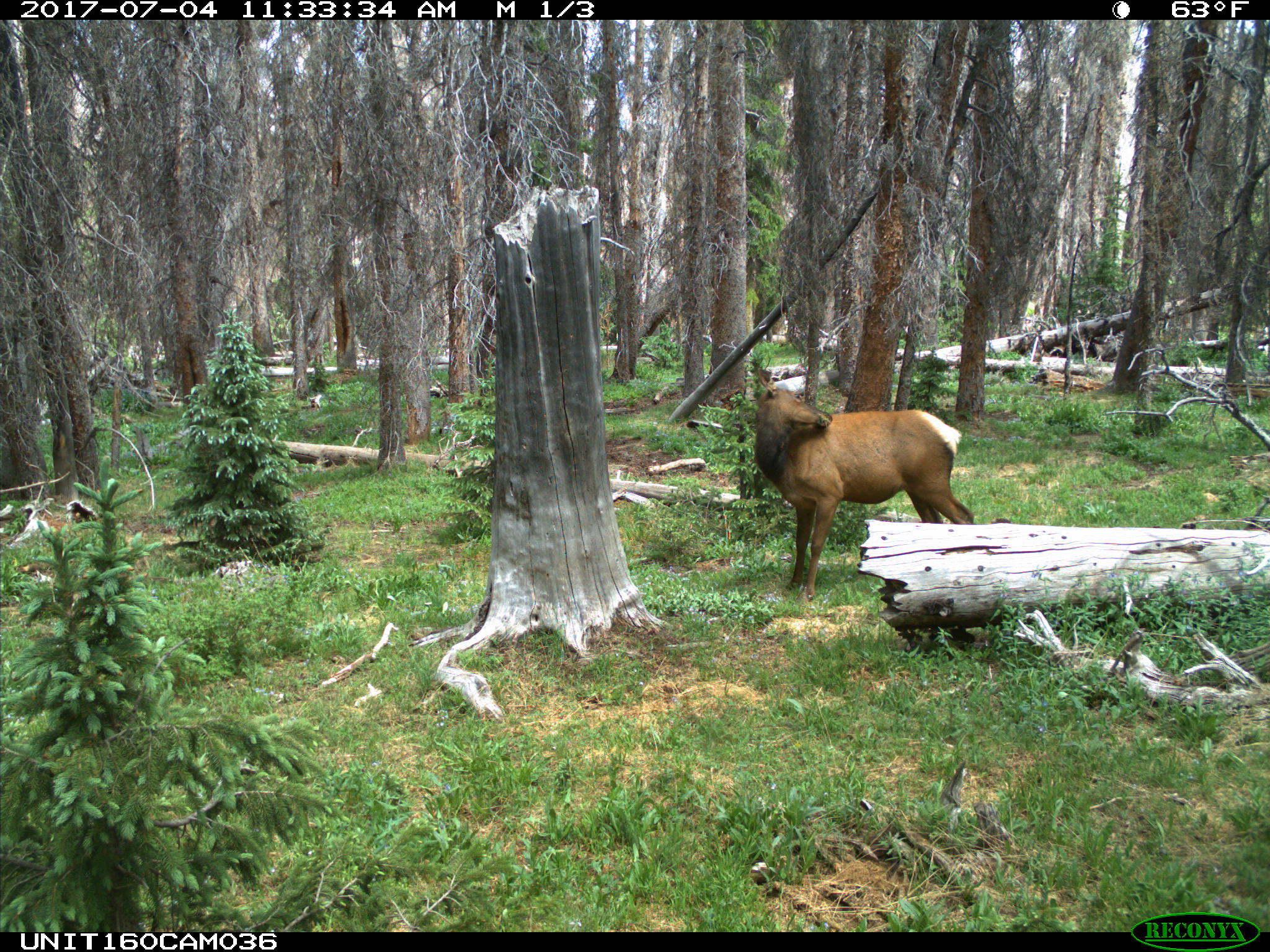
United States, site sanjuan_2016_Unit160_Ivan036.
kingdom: Animalia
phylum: Chordata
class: Mammalia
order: Artiodactyla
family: Cervidae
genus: Cervus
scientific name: Cervus elaphus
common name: red deer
Cervus elaphus (red deer).